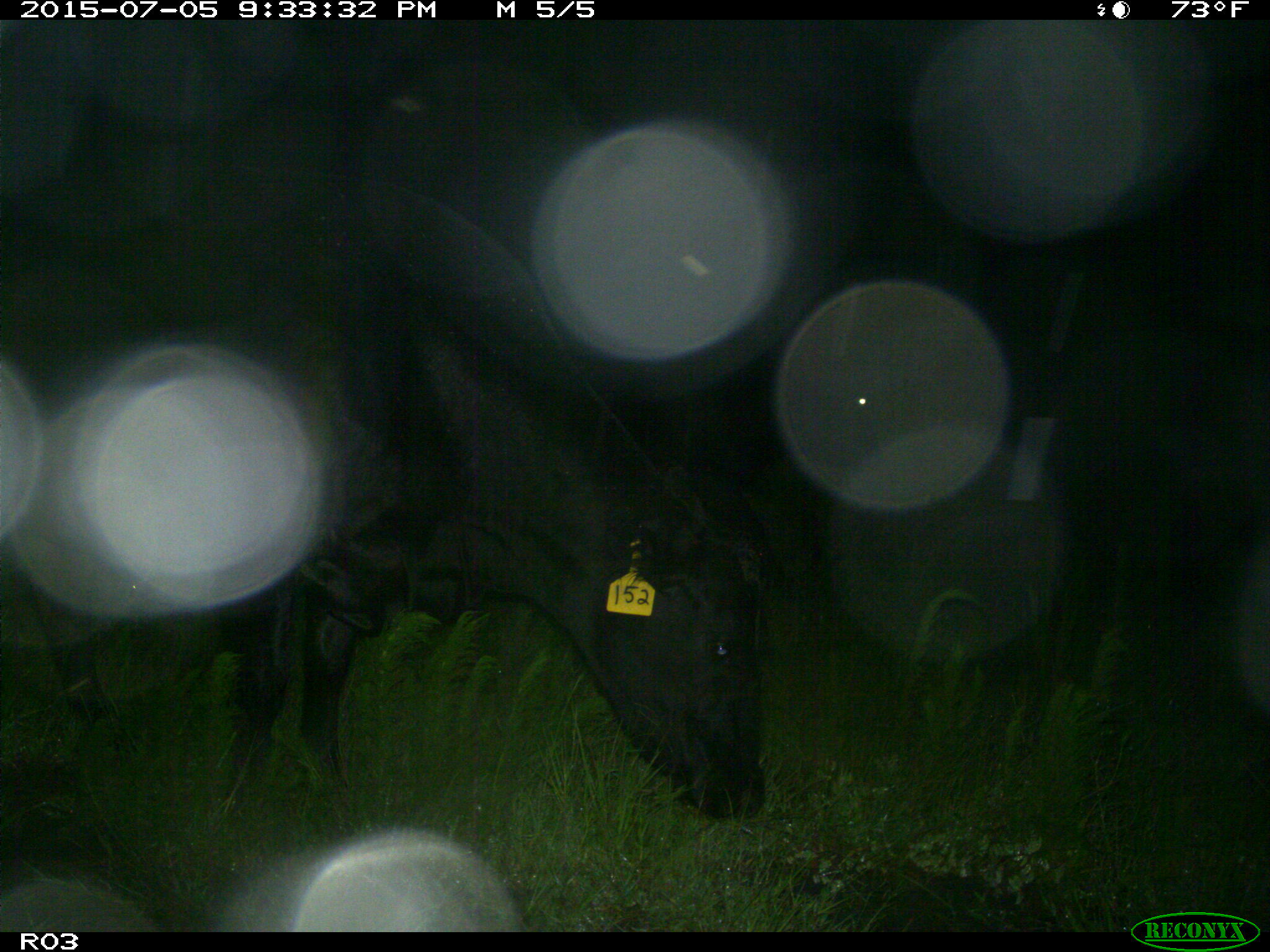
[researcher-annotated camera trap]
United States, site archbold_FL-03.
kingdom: Animalia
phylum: Chordata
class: Mammalia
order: Artiodactyla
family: Bovidae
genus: Bos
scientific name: Bos taurus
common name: domestic cow